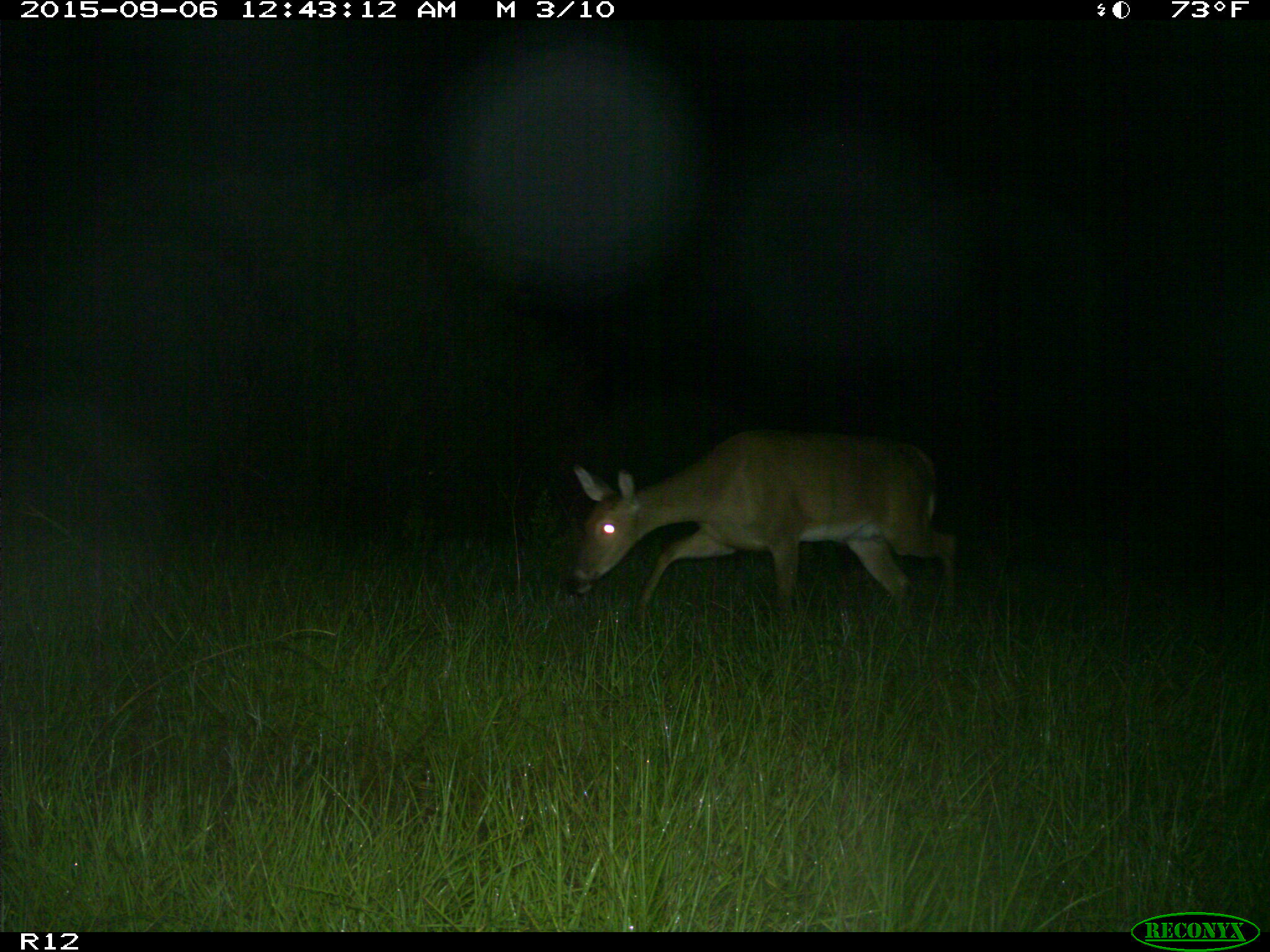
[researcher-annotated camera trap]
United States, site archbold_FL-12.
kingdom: Animalia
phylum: Chordata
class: Mammalia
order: Artiodactyla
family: Cervidae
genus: Odocoileus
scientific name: Odocoileus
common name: deer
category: unidentified deer